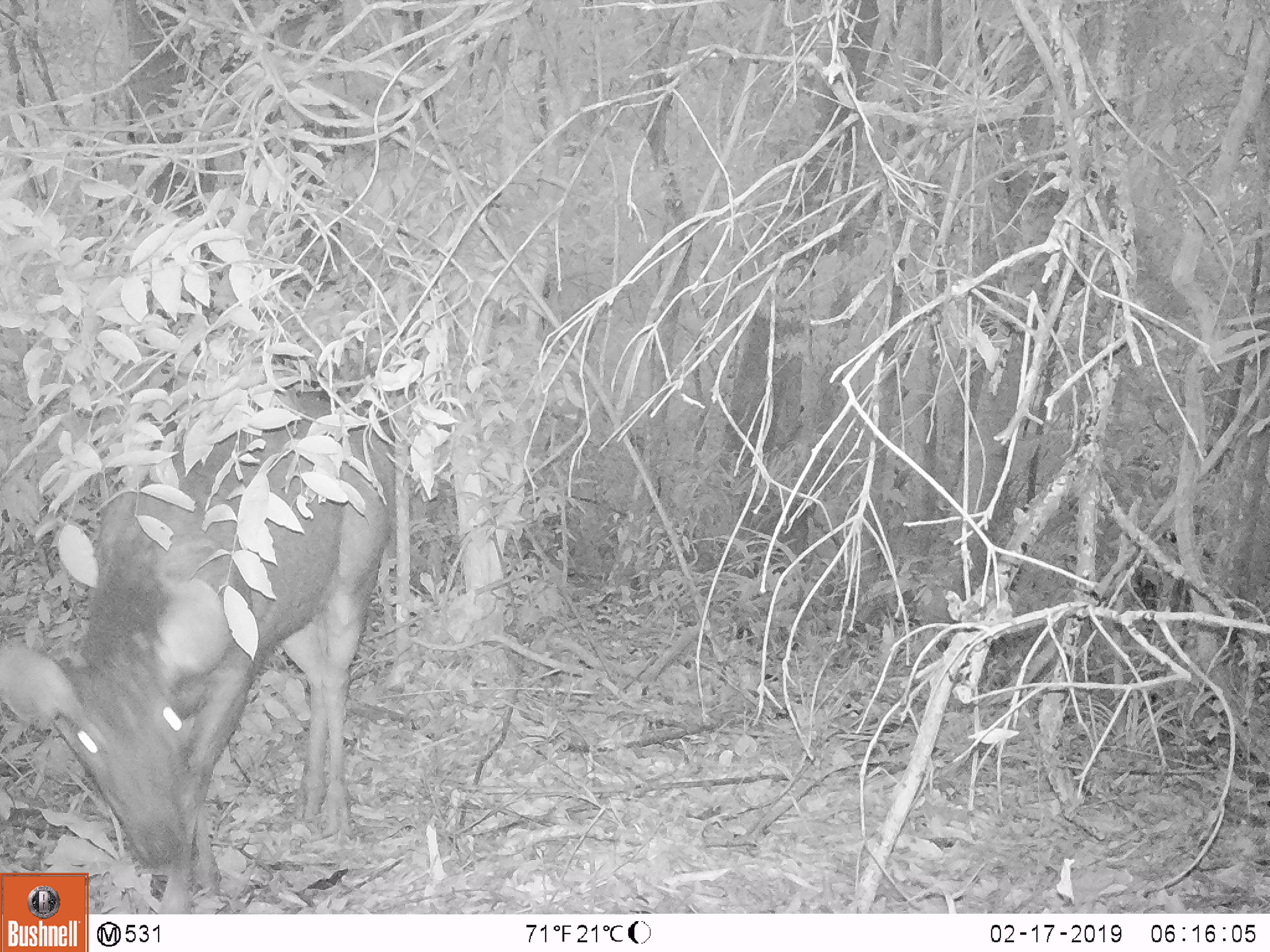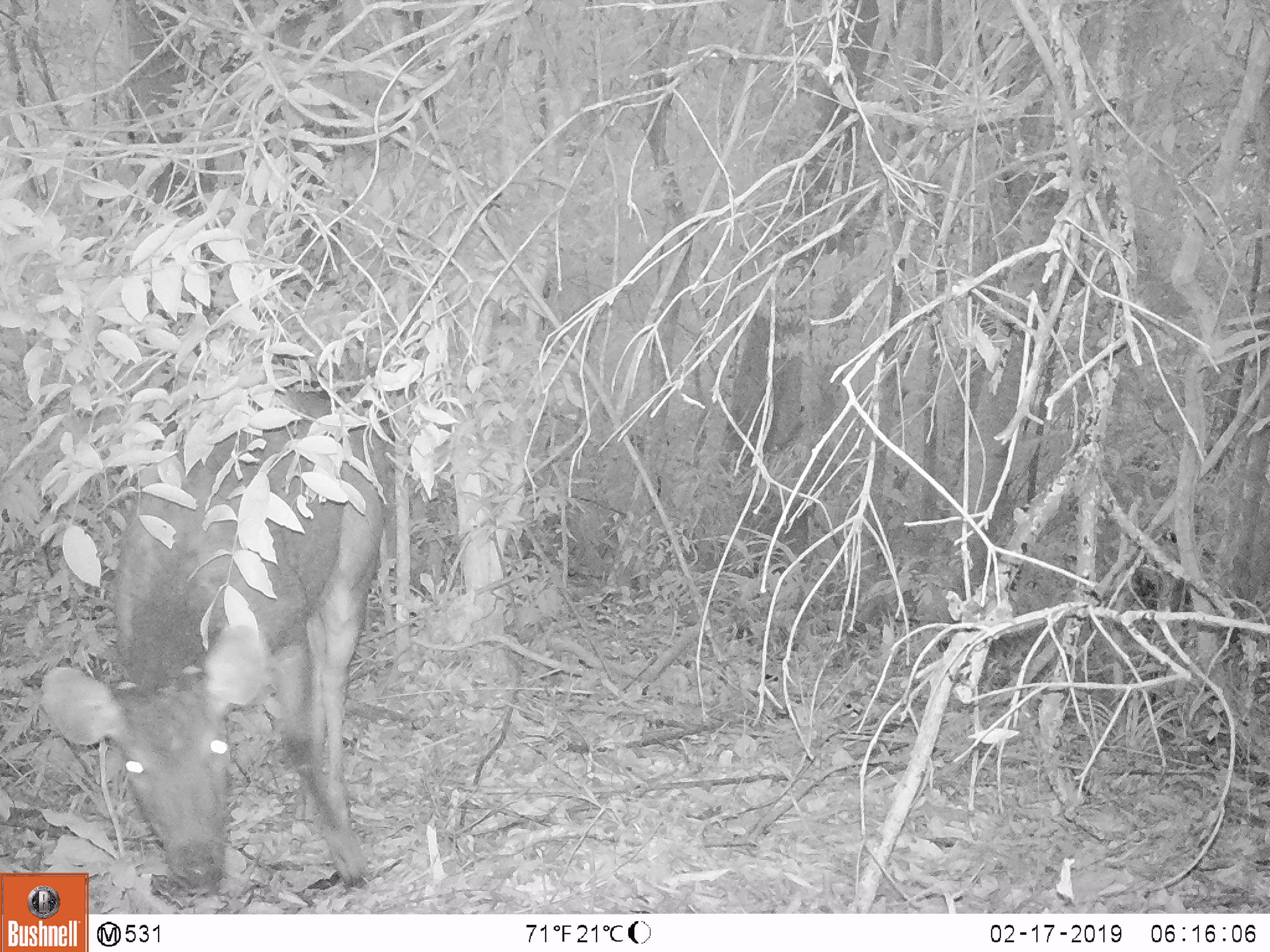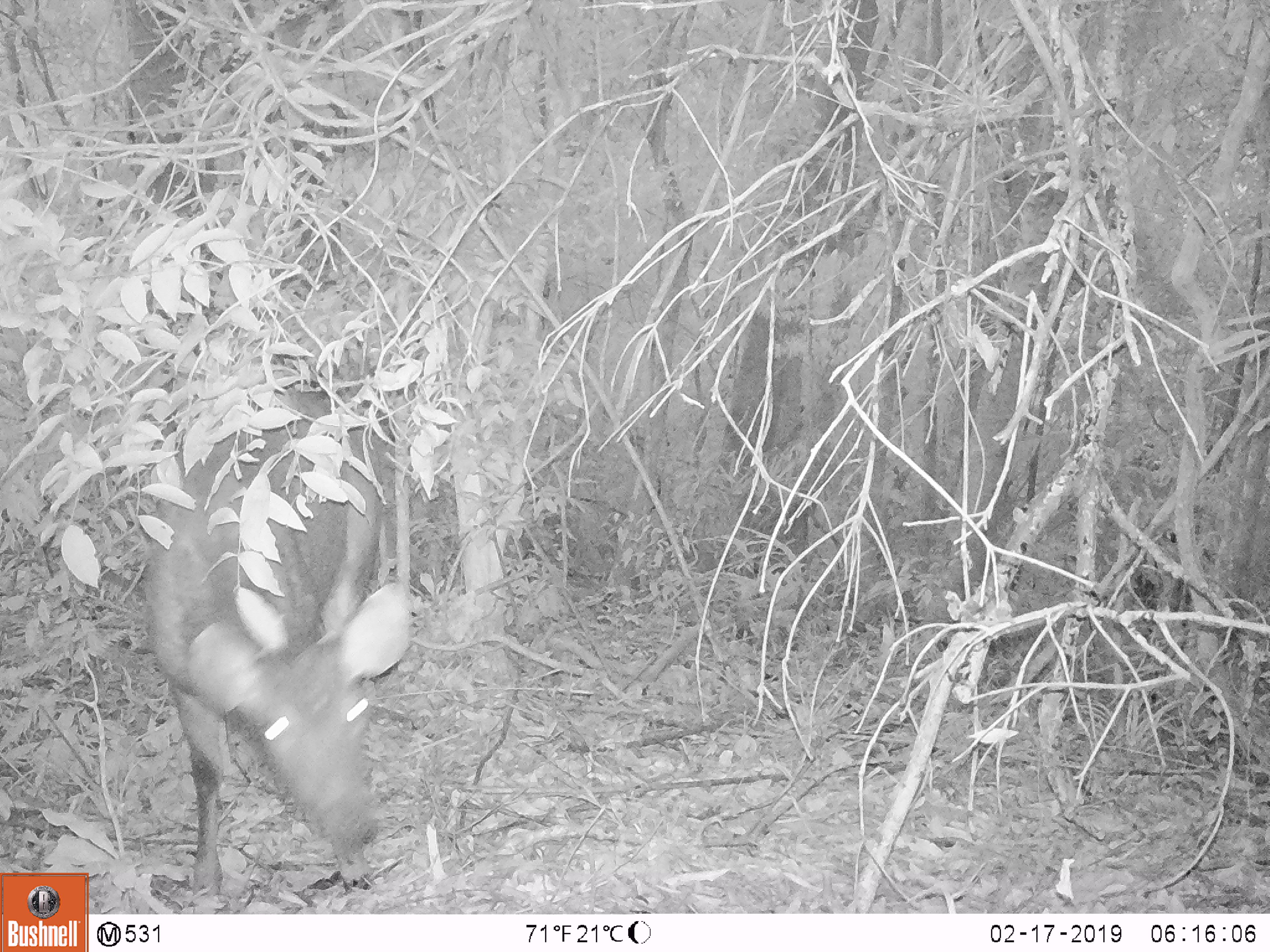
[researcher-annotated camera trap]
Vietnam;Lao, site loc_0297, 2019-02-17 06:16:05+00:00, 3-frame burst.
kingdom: Animalia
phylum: Chordata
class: Mammalia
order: Artiodactyla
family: Cervidae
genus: Rusa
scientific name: Rusa unicolor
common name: sambar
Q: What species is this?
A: Sambar (Rusa unicolor).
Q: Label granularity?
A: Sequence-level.